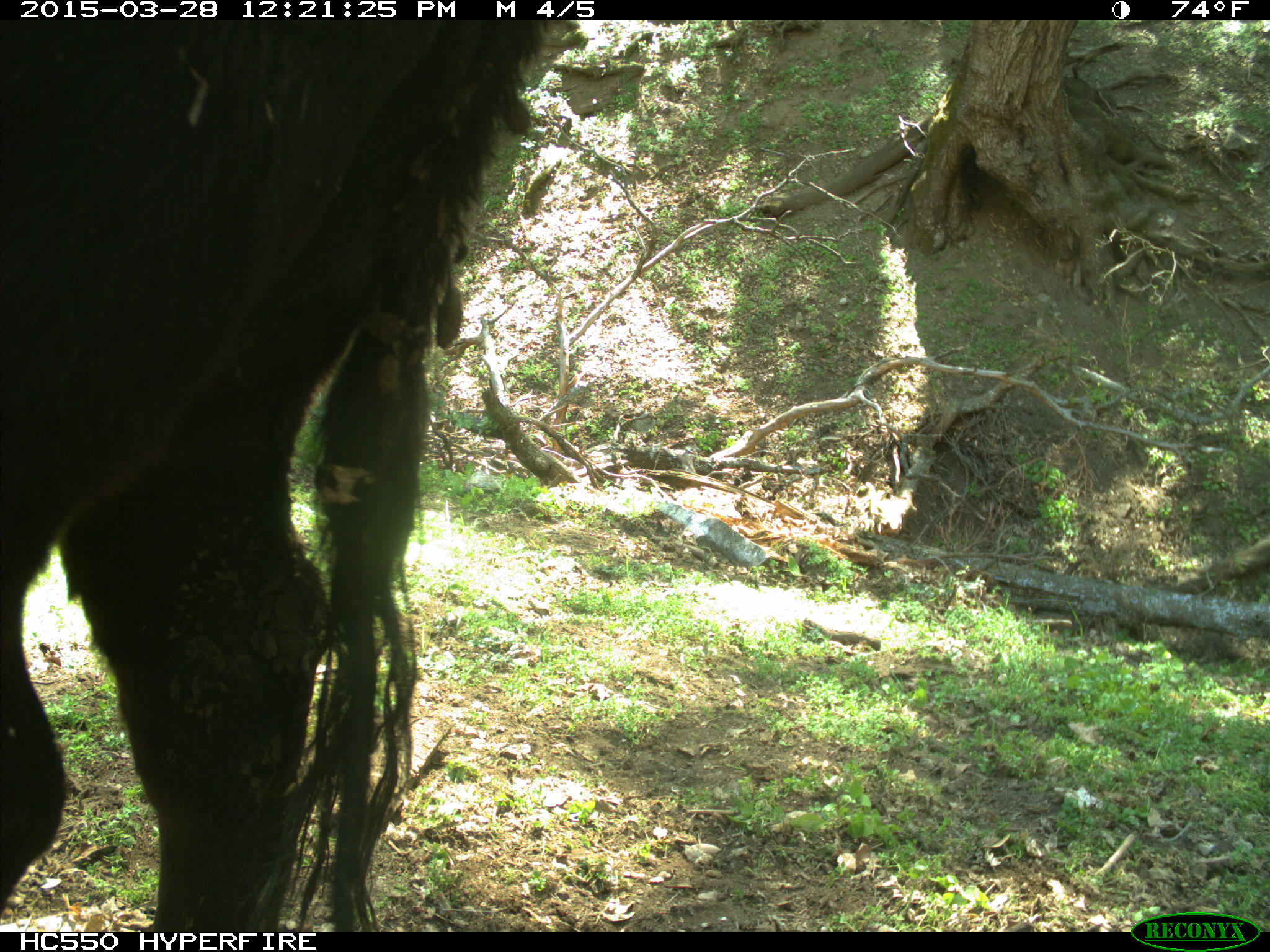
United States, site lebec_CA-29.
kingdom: Animalia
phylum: Chordata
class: Mammalia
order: Artiodactyla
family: Bovidae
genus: Bos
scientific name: Bos taurus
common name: domestic cow